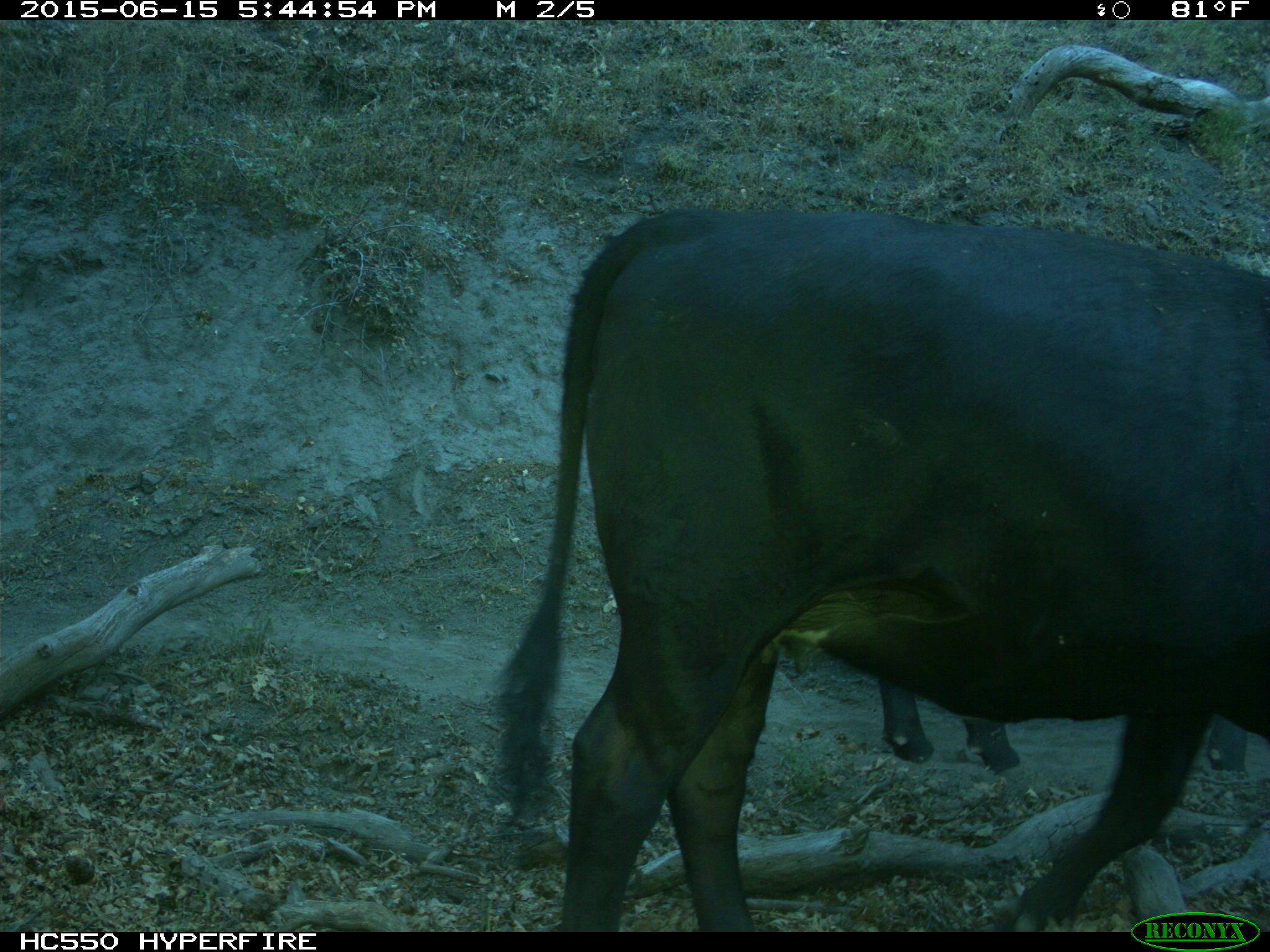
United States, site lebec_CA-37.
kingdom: Animalia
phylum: Chordata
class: Mammalia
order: Artiodactyla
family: Bovidae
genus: Bos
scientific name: Bos taurus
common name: domestic cow